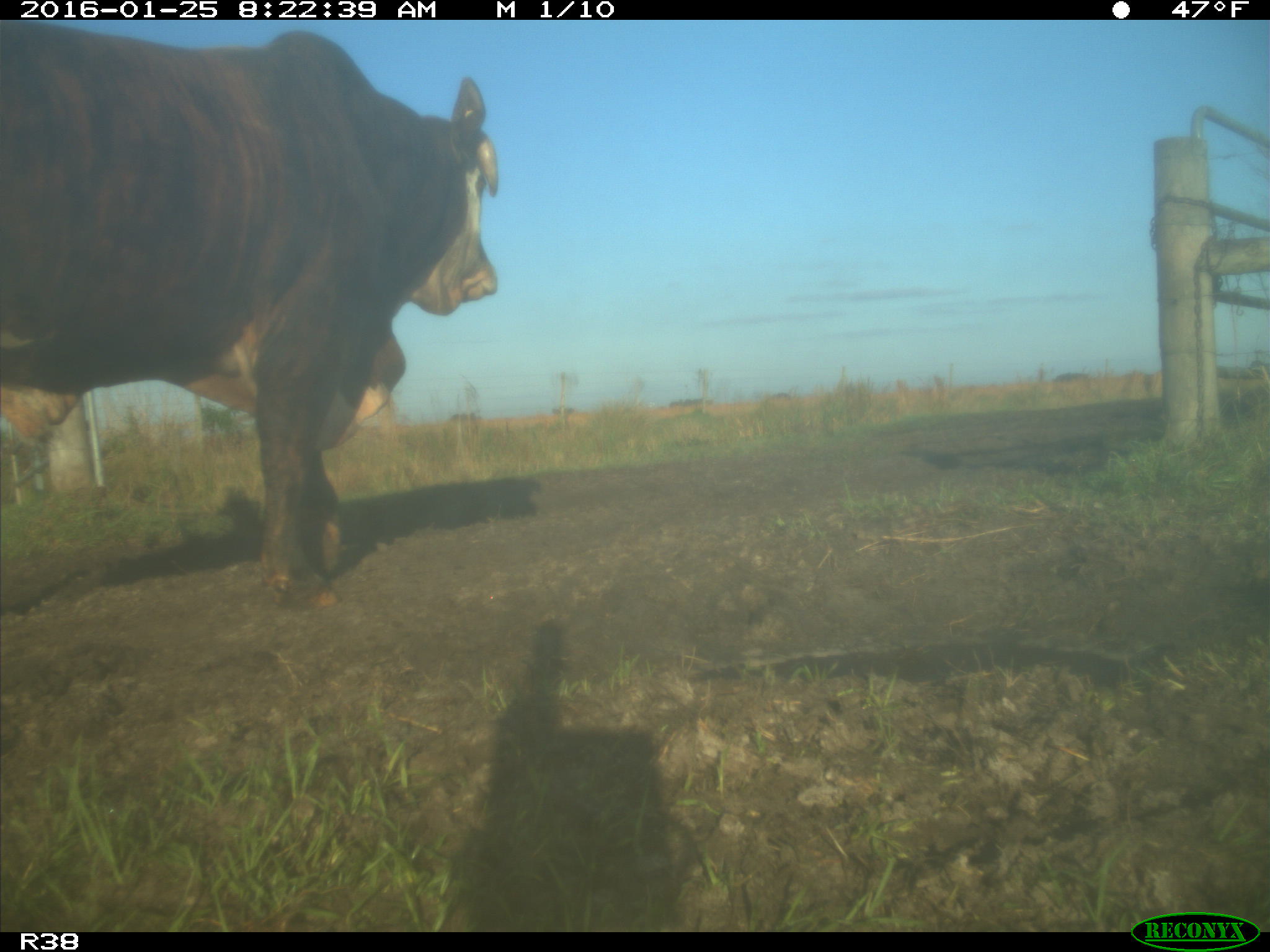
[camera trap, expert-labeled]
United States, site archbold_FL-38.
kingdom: Animalia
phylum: Chordata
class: Mammalia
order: Artiodactyla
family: Bovidae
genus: Bos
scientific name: Bos taurus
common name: domestic cow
Bos taurus (domestic cow).